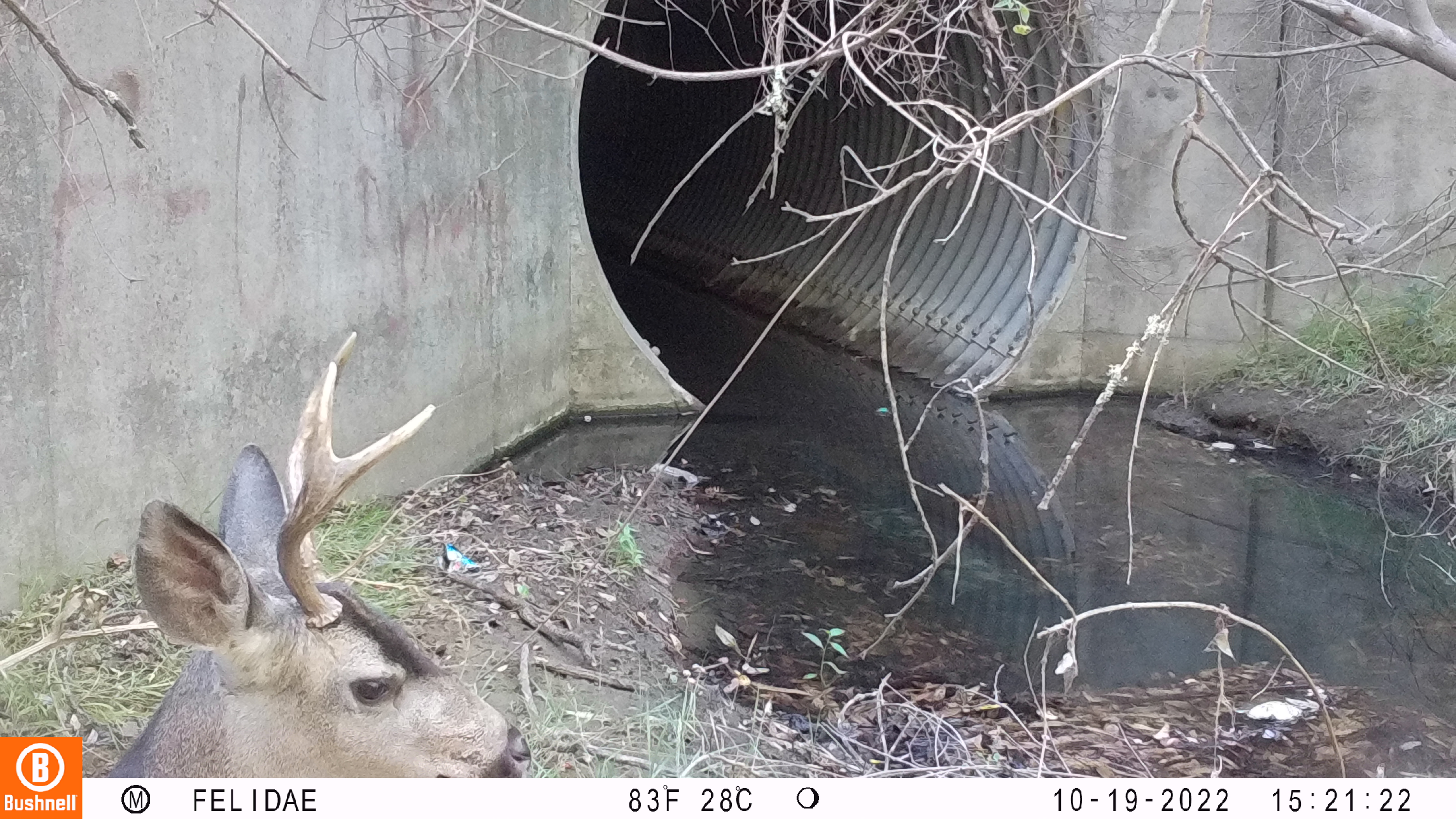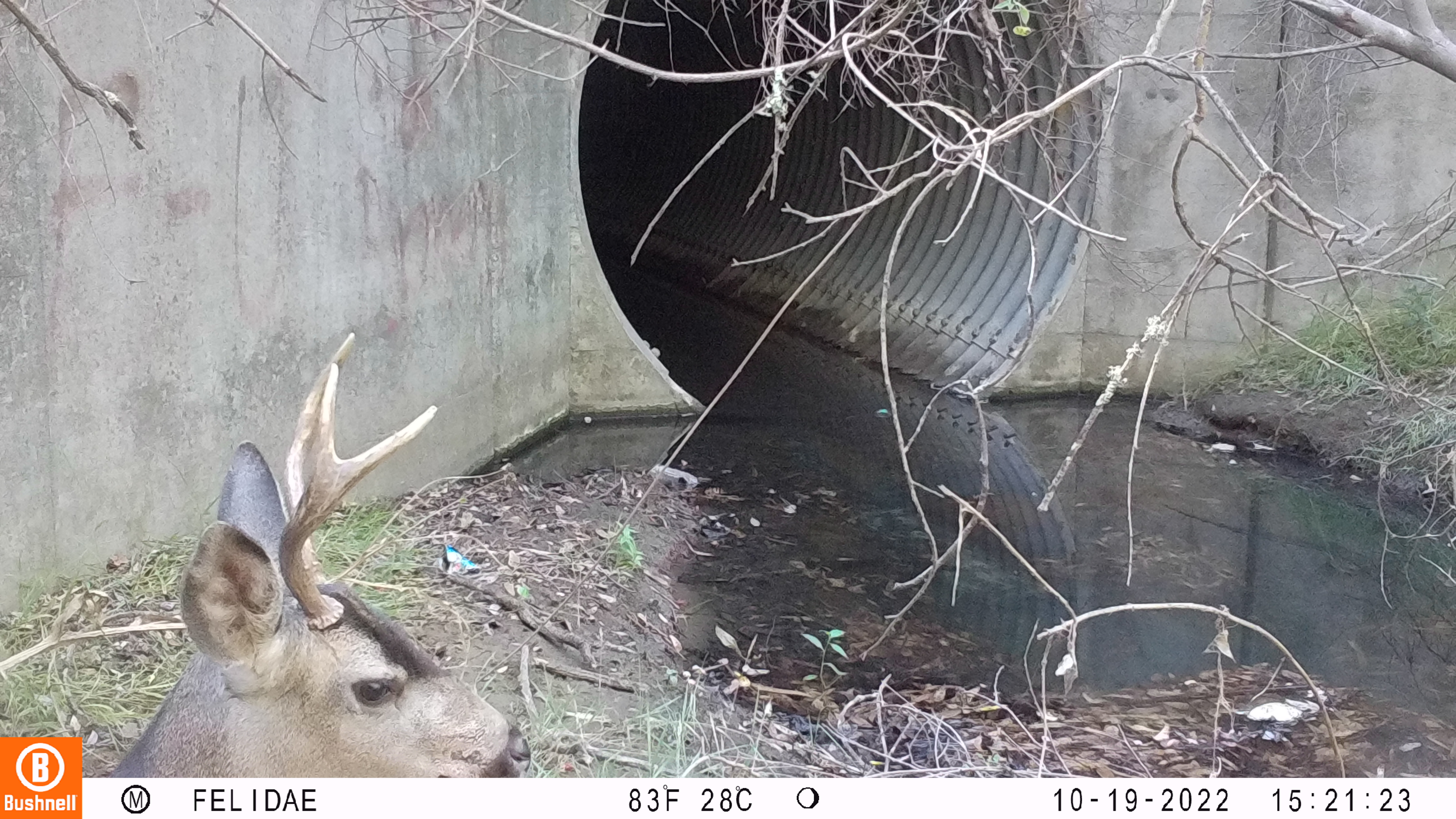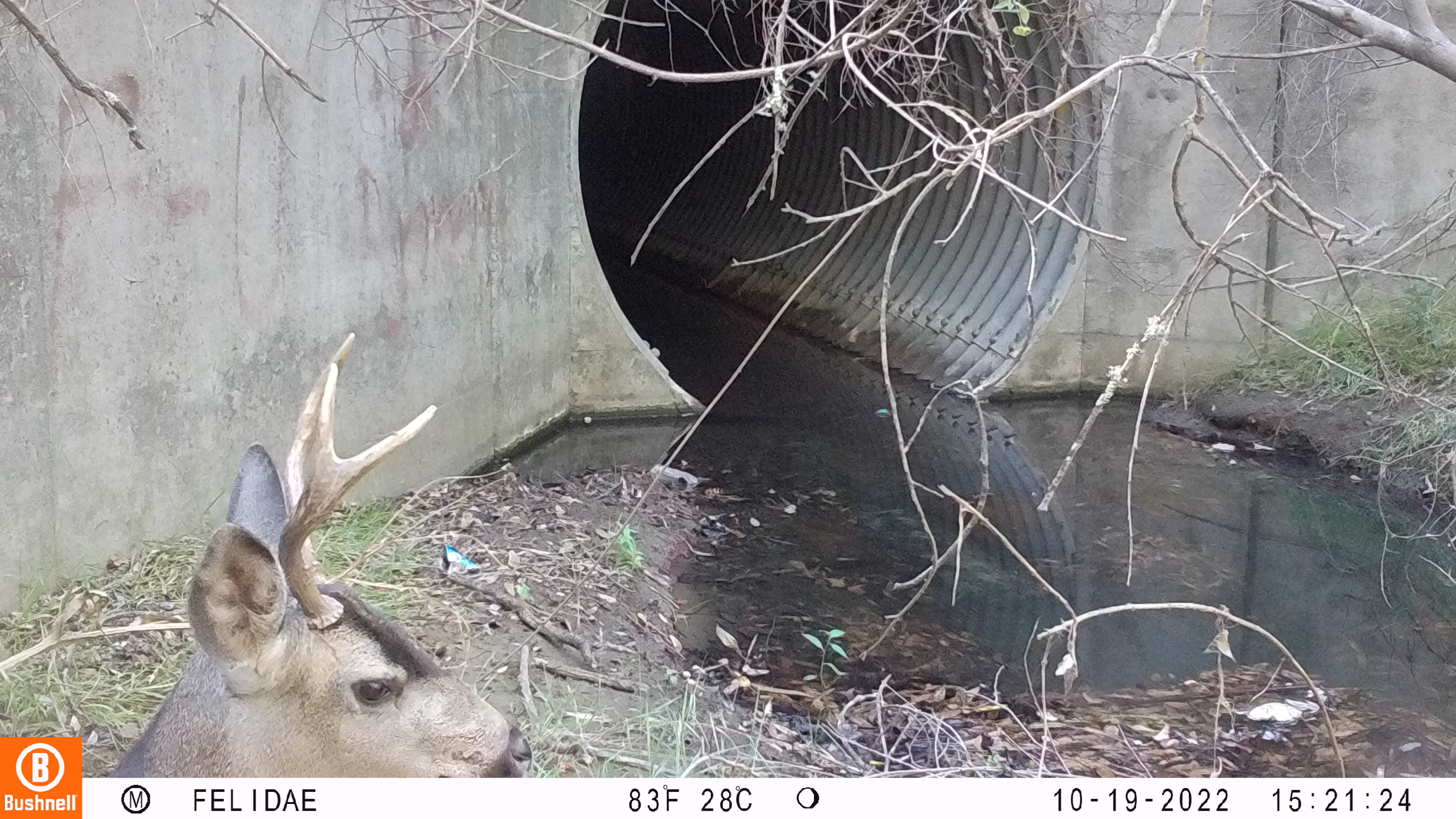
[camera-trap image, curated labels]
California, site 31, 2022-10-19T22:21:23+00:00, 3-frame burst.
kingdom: Animalia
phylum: Chordata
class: Mammalia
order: Artiodactyla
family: Cervidae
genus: Odocoileus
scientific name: Odocoileus hemionus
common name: mule deer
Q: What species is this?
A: Mule deer (Odocoileus hemionus).